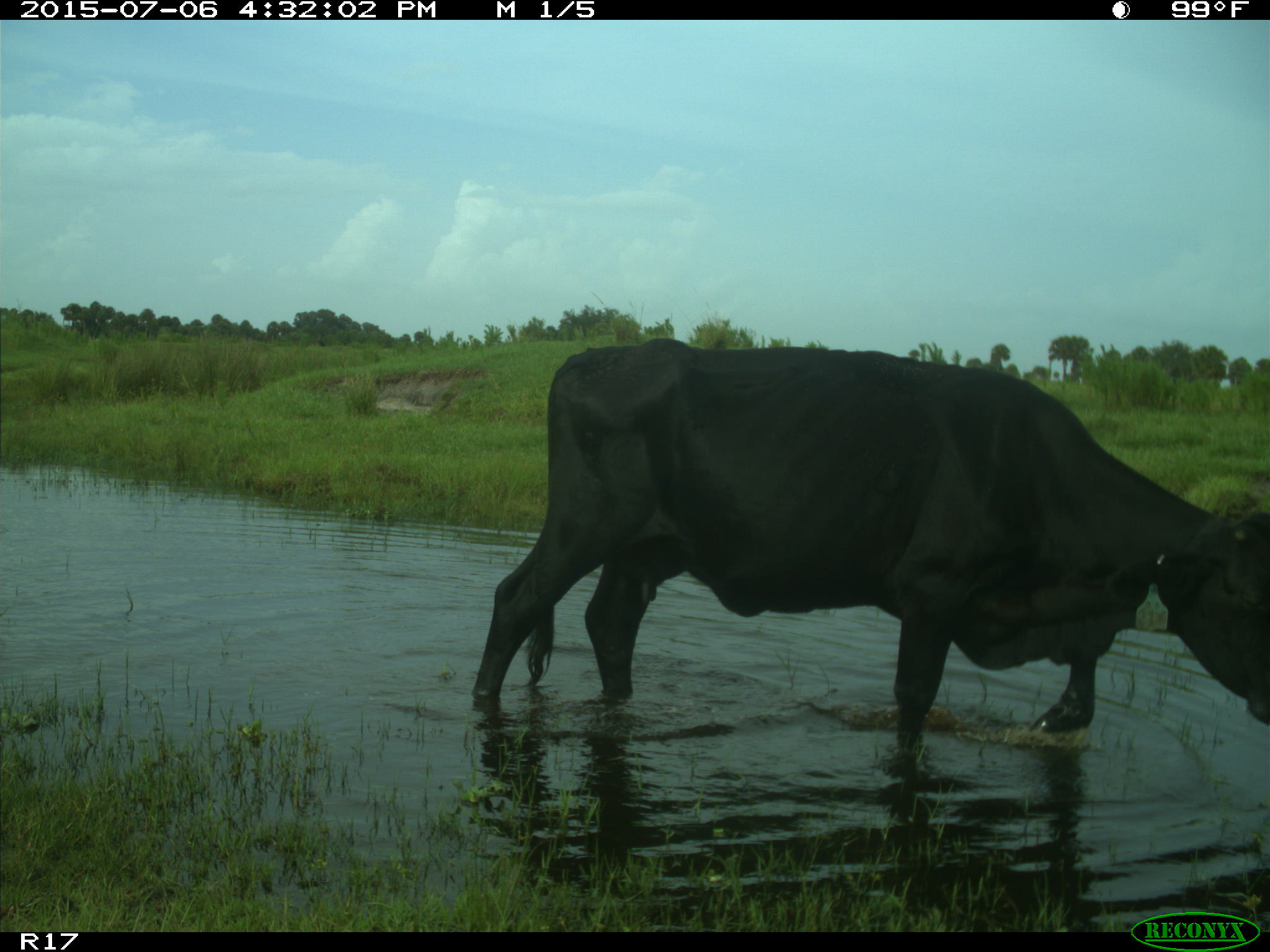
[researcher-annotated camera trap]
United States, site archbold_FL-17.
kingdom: Animalia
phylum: Chordata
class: Mammalia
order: Artiodactyla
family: Bovidae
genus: Bos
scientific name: Bos taurus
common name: domestic cow